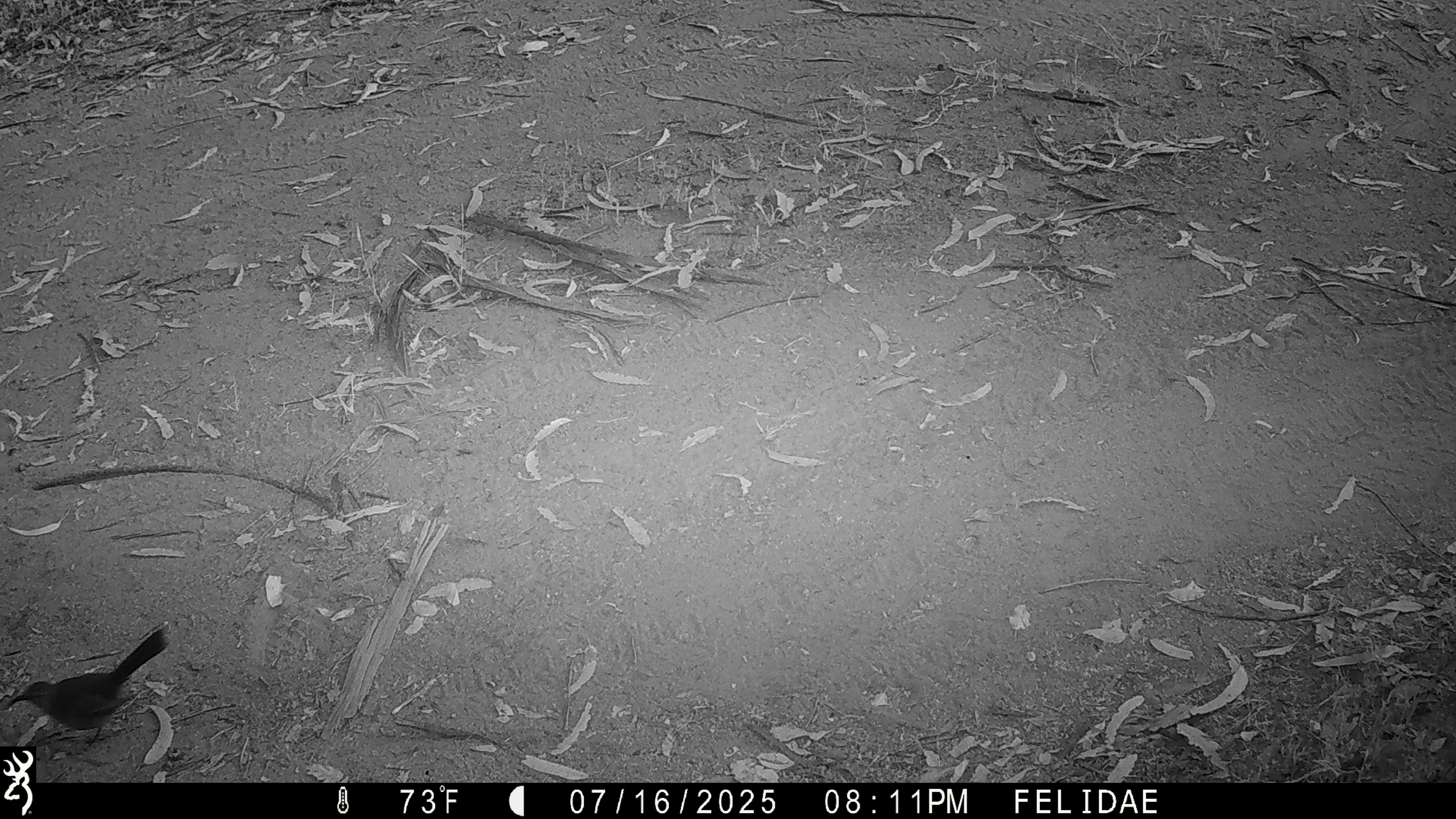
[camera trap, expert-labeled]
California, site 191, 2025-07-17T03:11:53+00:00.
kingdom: Animalia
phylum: Chordata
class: Aves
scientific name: Aves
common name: bird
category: unknown bird